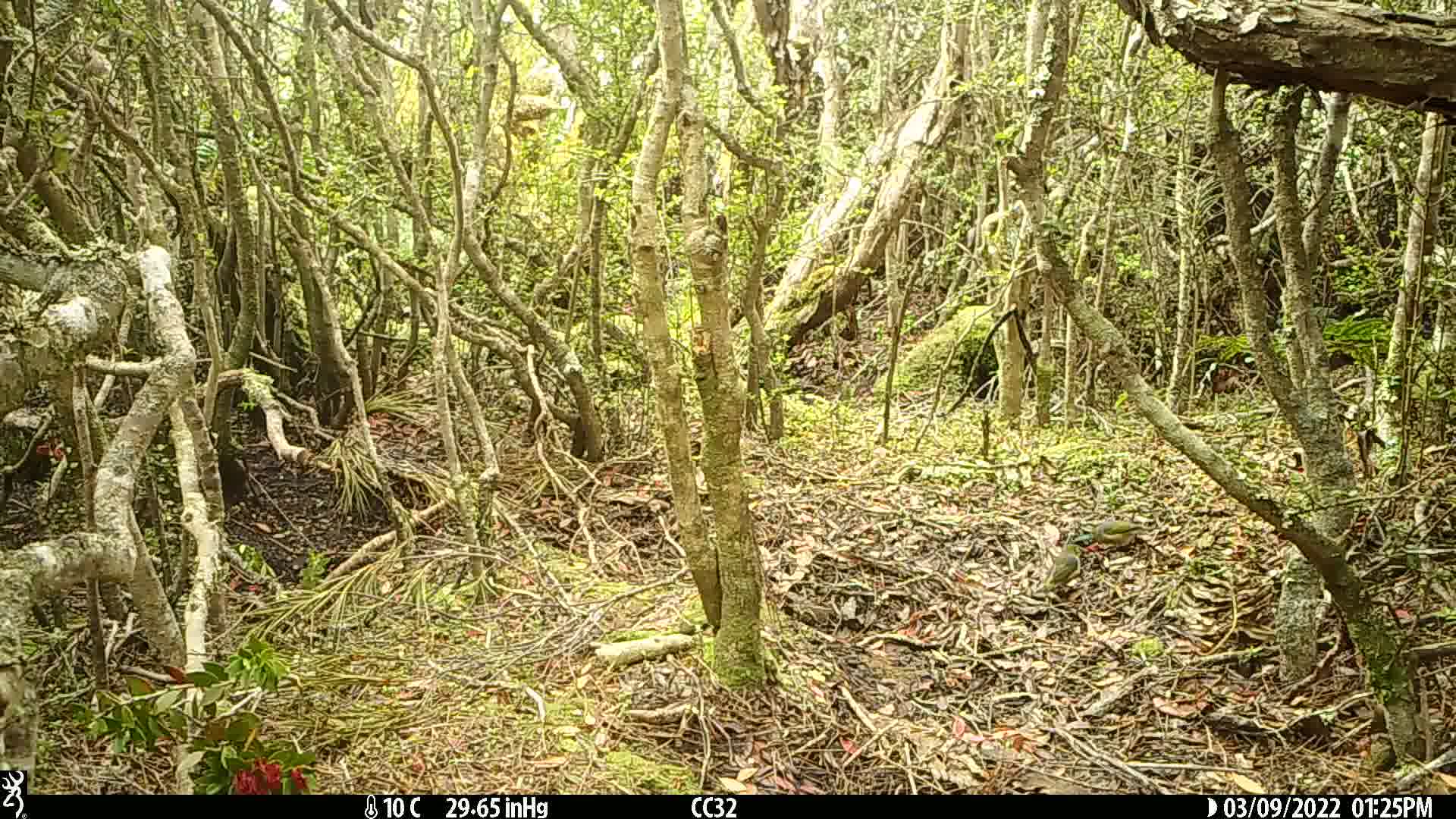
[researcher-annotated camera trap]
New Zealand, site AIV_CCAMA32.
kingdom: Animalia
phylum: Chordata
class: Aves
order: Passeriformes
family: Zosteropidae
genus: Zosterops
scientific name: Zosterops lateralis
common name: silvereye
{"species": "silvereye (Zosterops lateralis)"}